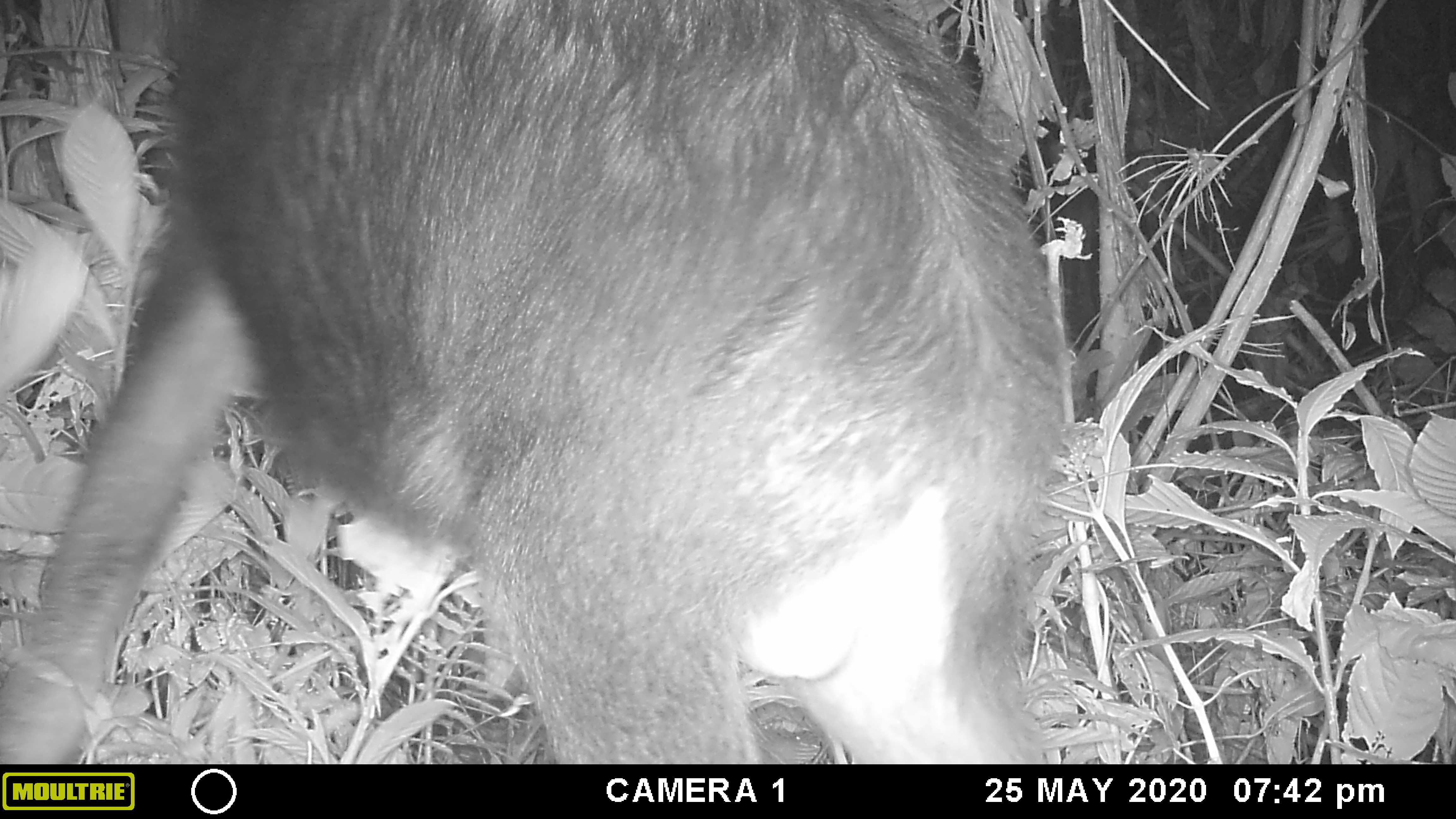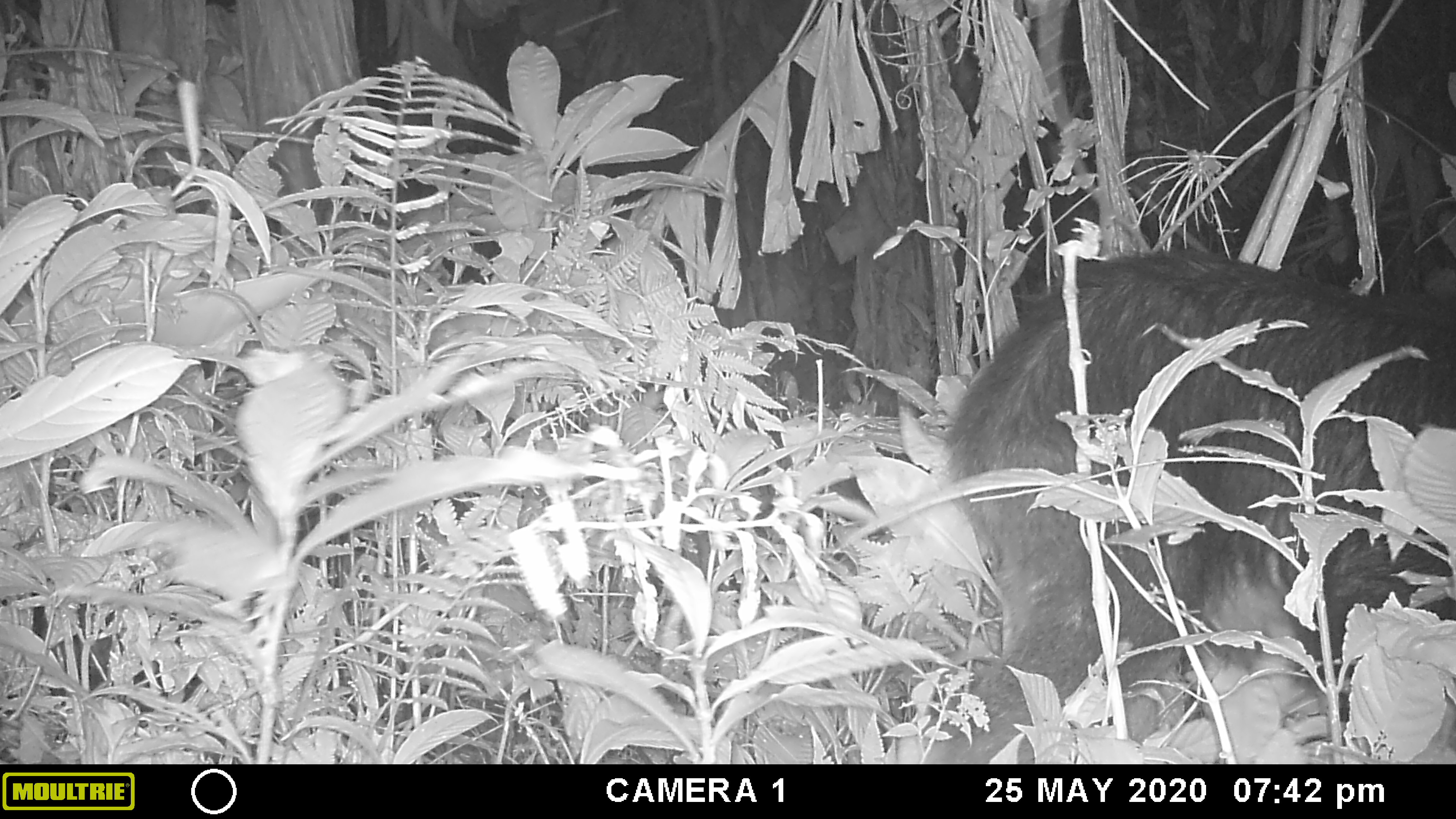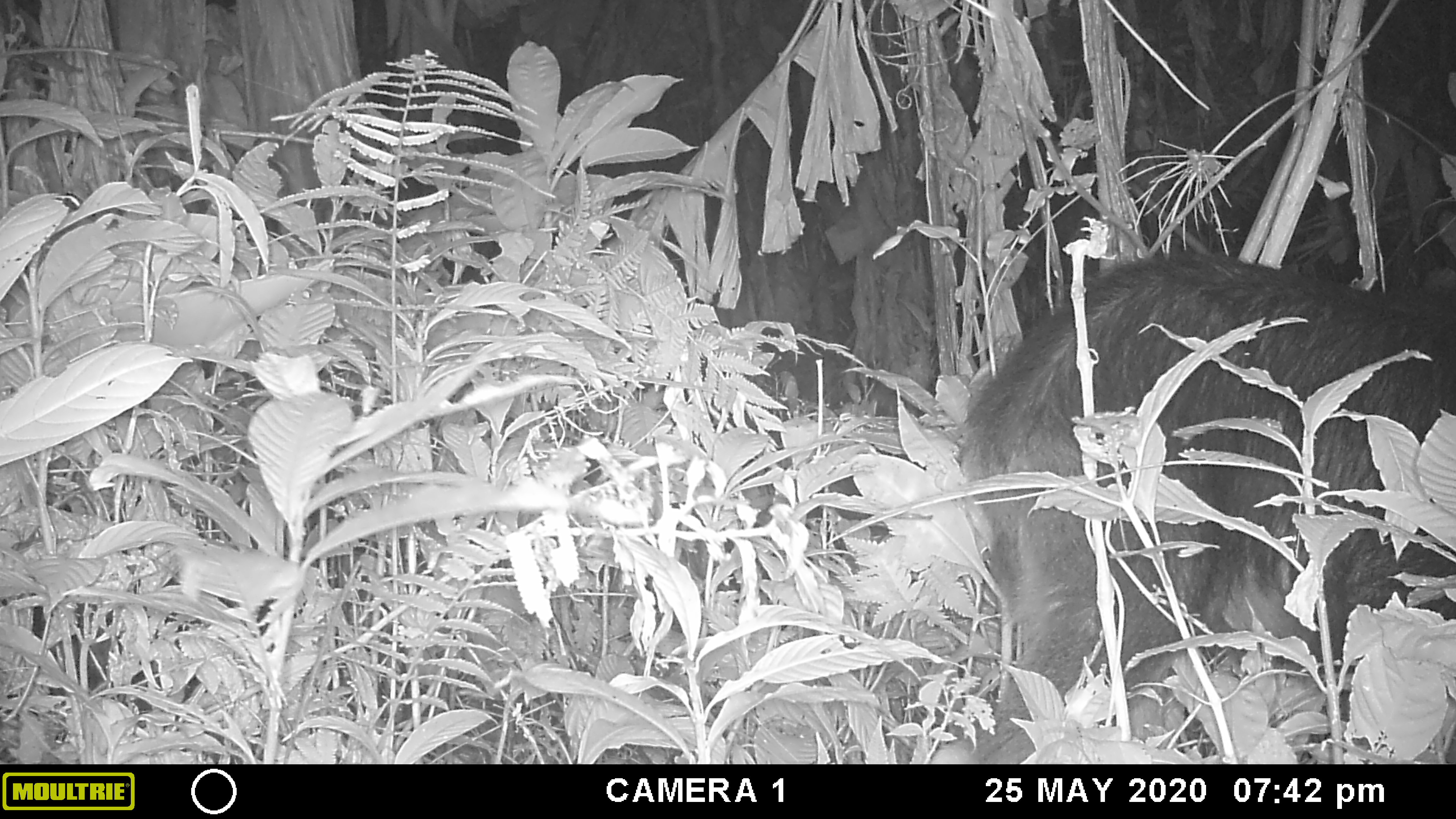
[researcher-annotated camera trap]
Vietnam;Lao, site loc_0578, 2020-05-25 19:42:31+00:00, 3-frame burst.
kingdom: Animalia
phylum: Chordata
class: Mammalia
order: Artiodactyla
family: Bovidae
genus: Capricornis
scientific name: Capricornis sumatraensis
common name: chinese serow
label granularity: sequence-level